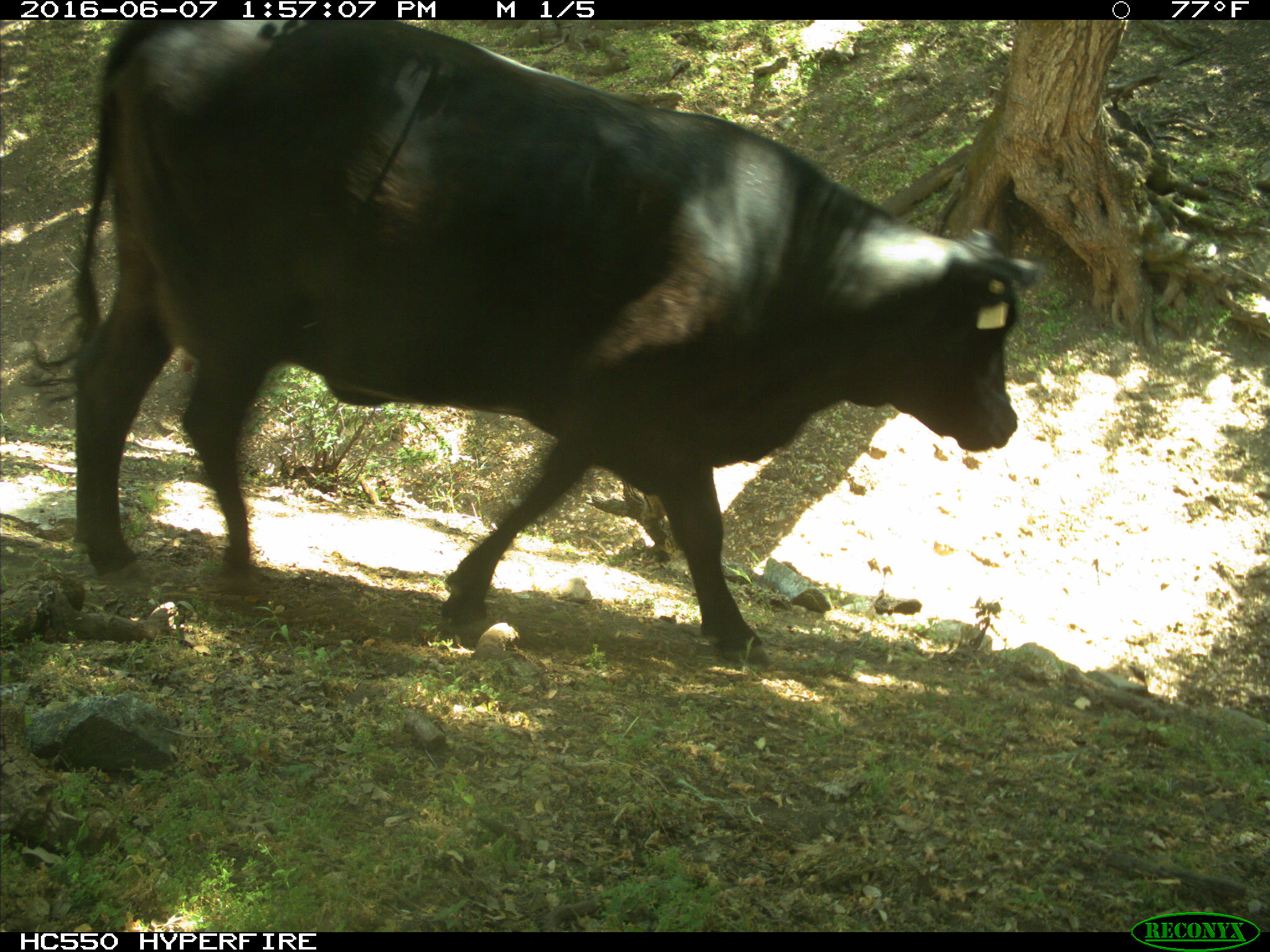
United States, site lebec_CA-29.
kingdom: Animalia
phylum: Chordata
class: Mammalia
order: Artiodactyla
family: Bovidae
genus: Bos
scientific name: Bos taurus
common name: domestic cow